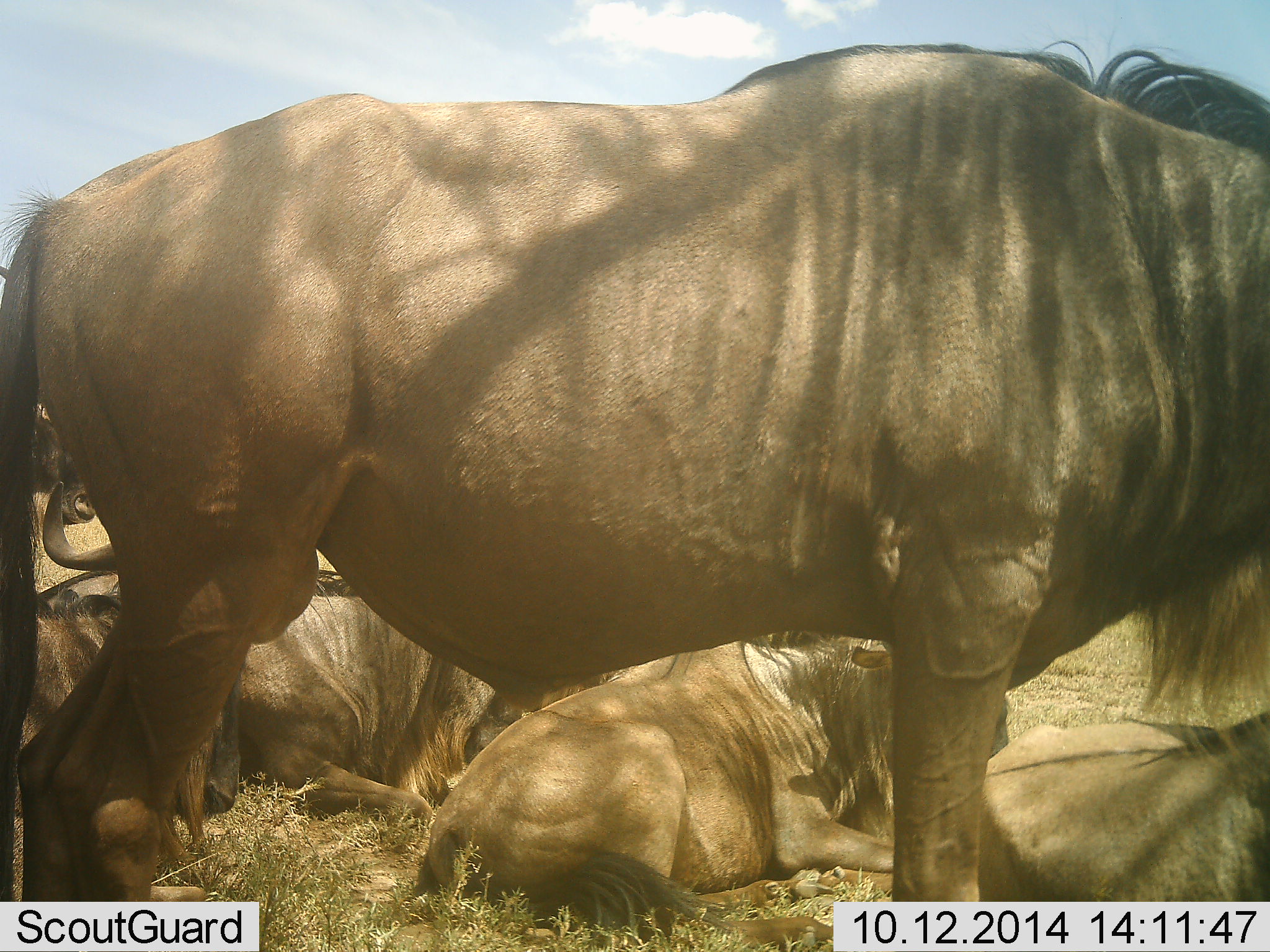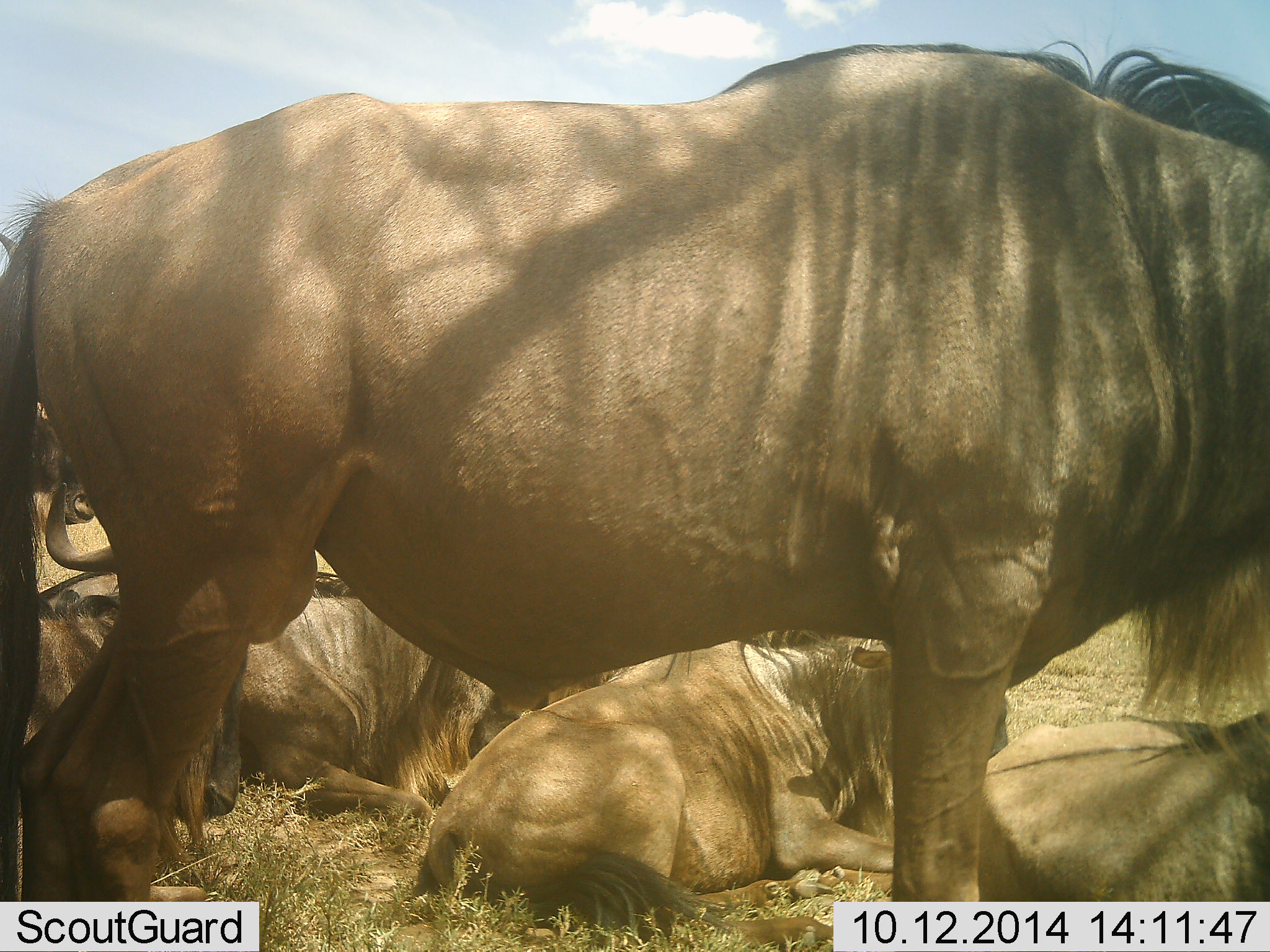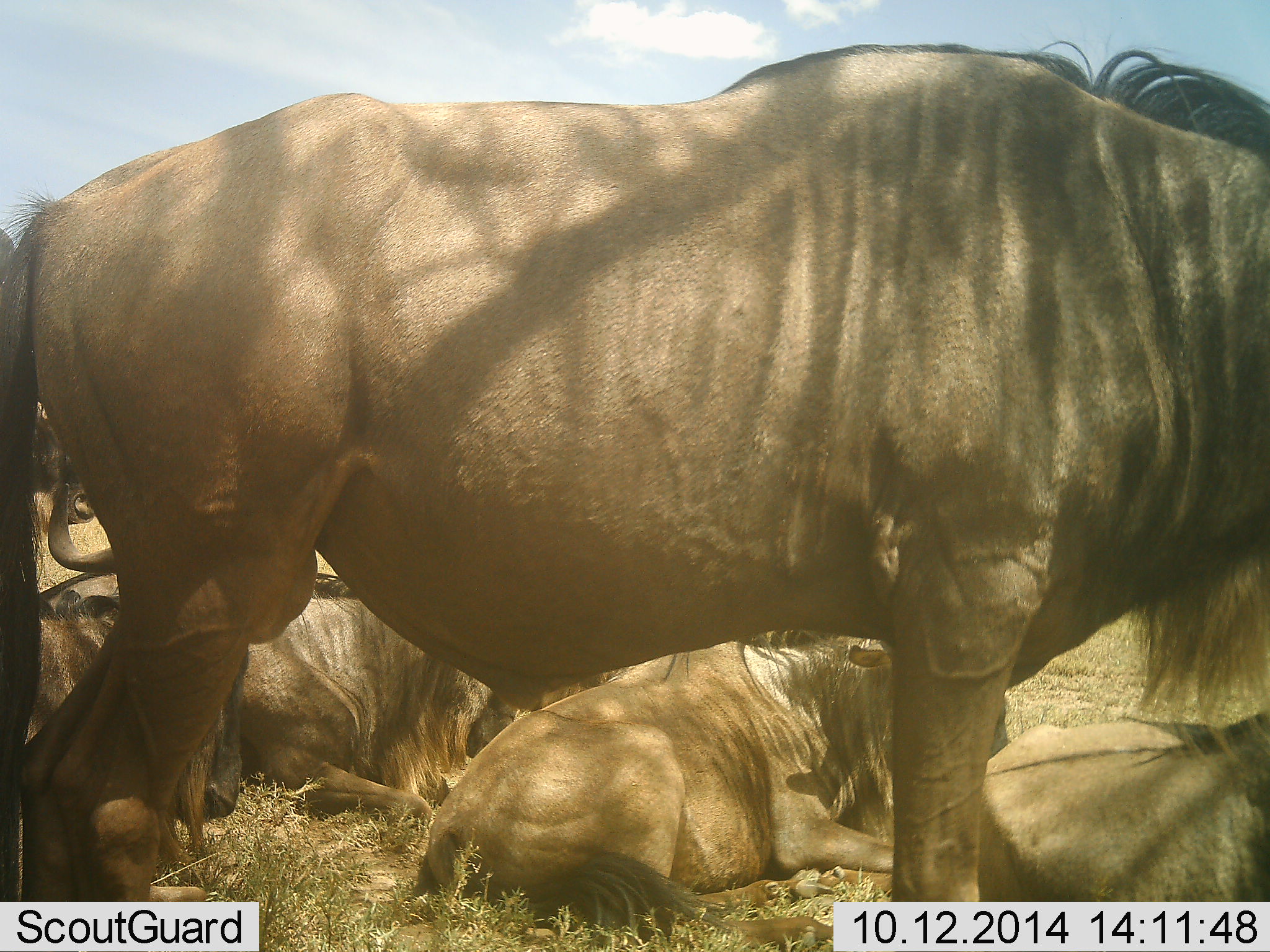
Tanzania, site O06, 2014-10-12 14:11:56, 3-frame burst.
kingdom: Animalia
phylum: Chordata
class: Mammalia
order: Artiodactyla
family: Bovidae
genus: Connochaetes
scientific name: Connochaetes taurinus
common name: blue wildebeest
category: wildebeest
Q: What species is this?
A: Wildebeest (blue wildebeest) (Connochaetes taurinus).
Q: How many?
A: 5.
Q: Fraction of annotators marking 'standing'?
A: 70%.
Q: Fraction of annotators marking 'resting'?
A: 100%.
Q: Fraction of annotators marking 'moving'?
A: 0%.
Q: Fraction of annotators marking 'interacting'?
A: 0%.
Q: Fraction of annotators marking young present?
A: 10%.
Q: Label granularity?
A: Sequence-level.